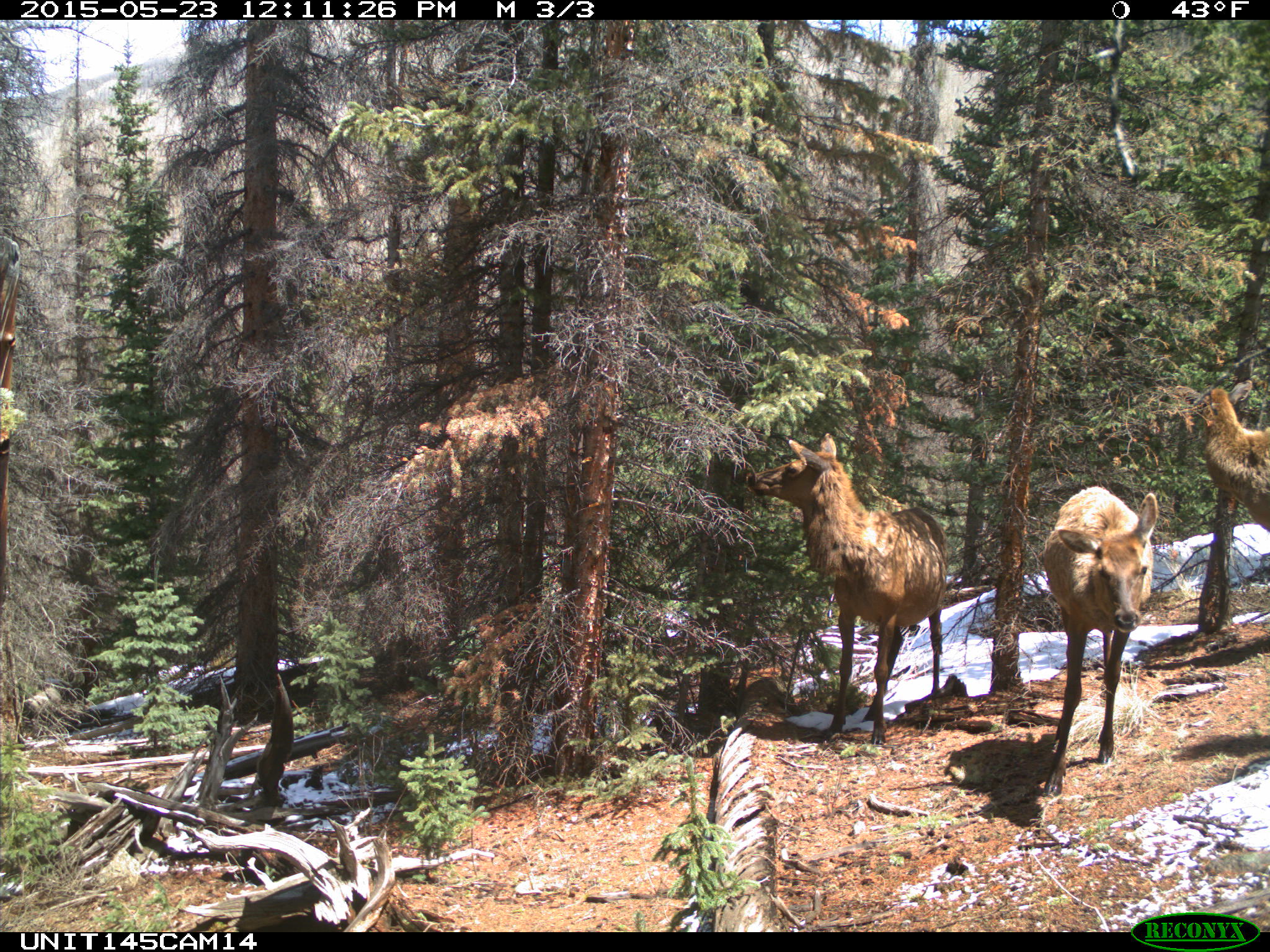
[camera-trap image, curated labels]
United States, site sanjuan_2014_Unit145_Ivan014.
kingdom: Animalia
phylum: Chordata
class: Mammalia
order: Artiodactyla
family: Cervidae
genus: Cervus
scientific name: Cervus elaphus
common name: red deer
Cervus elaphus (red deer).